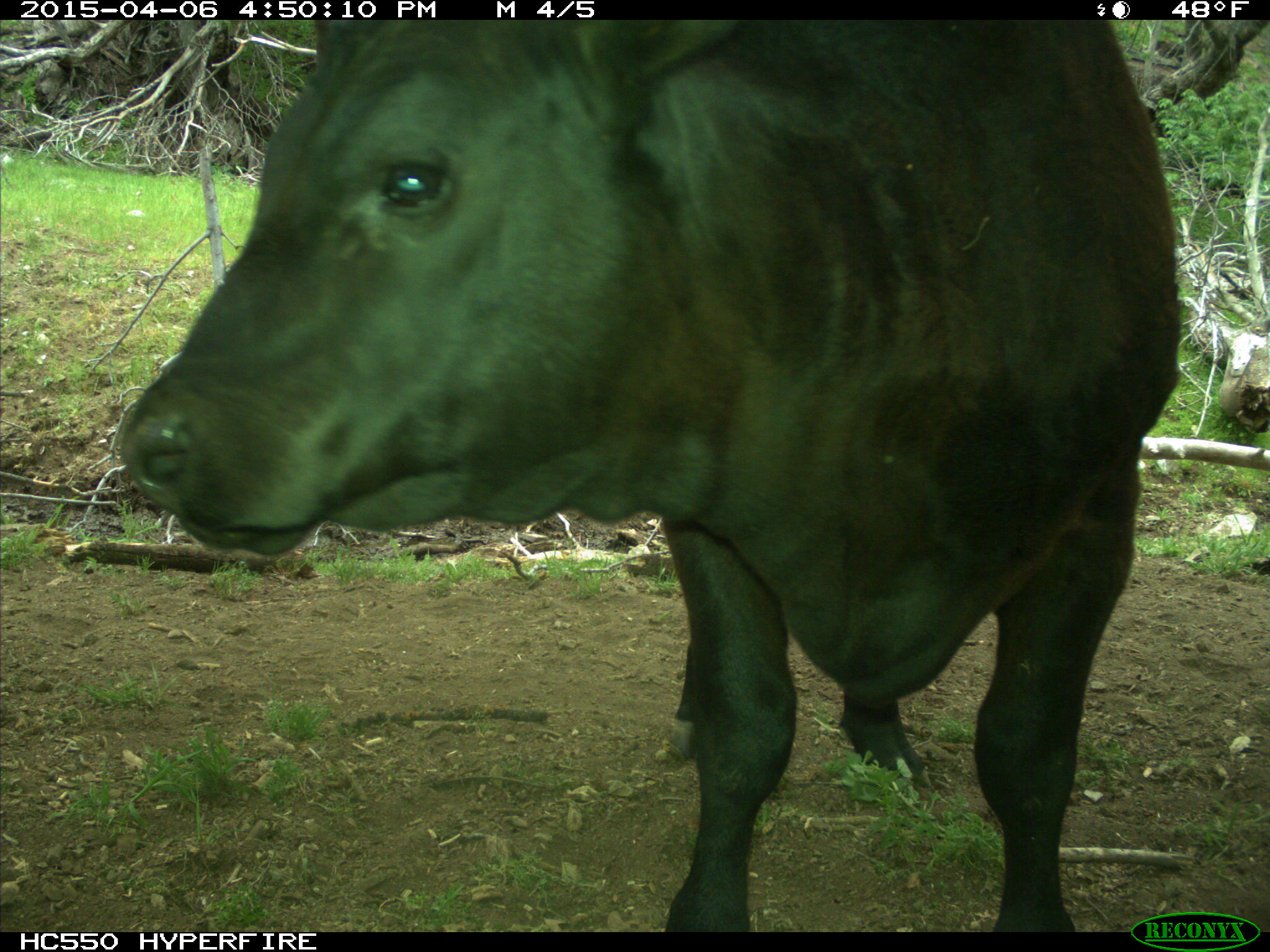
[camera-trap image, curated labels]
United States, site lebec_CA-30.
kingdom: Animalia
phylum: Chordata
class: Mammalia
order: Artiodactyla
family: Bovidae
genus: Bos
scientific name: Bos taurus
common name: domestic cow